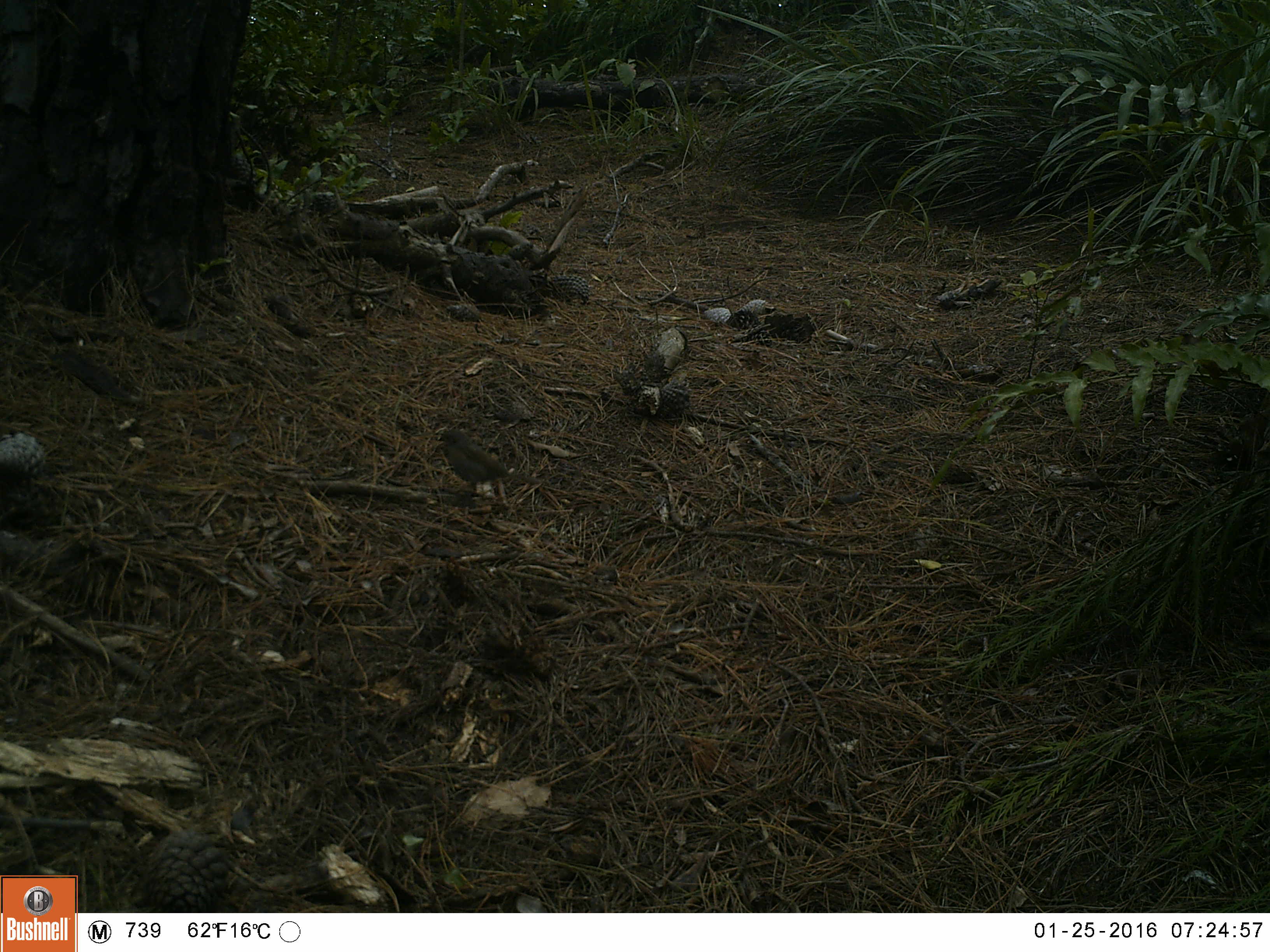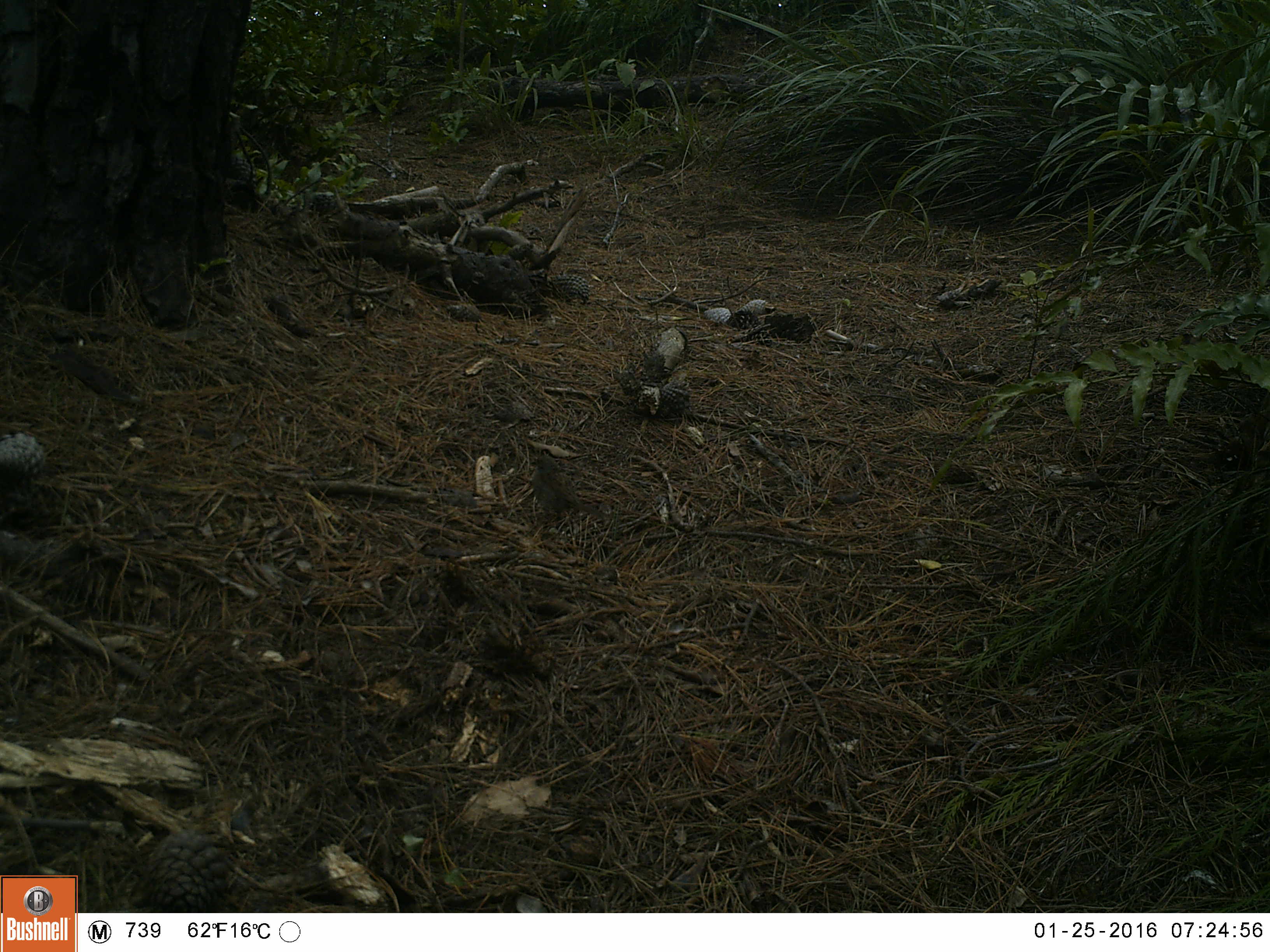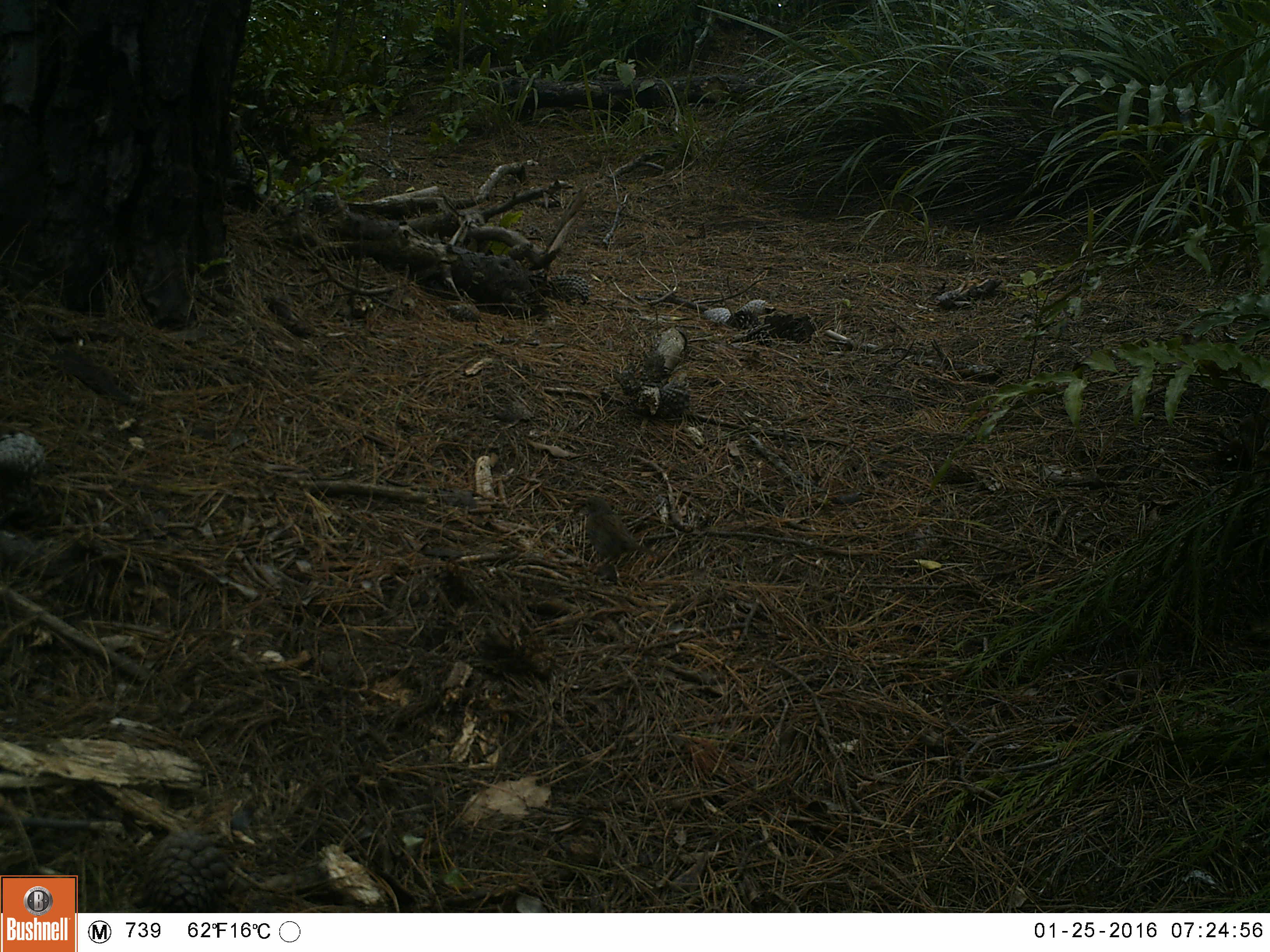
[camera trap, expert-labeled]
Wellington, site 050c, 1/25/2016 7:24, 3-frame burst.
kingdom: Animalia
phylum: Chordata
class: Aves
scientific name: Aves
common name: bird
Bird (Aves).